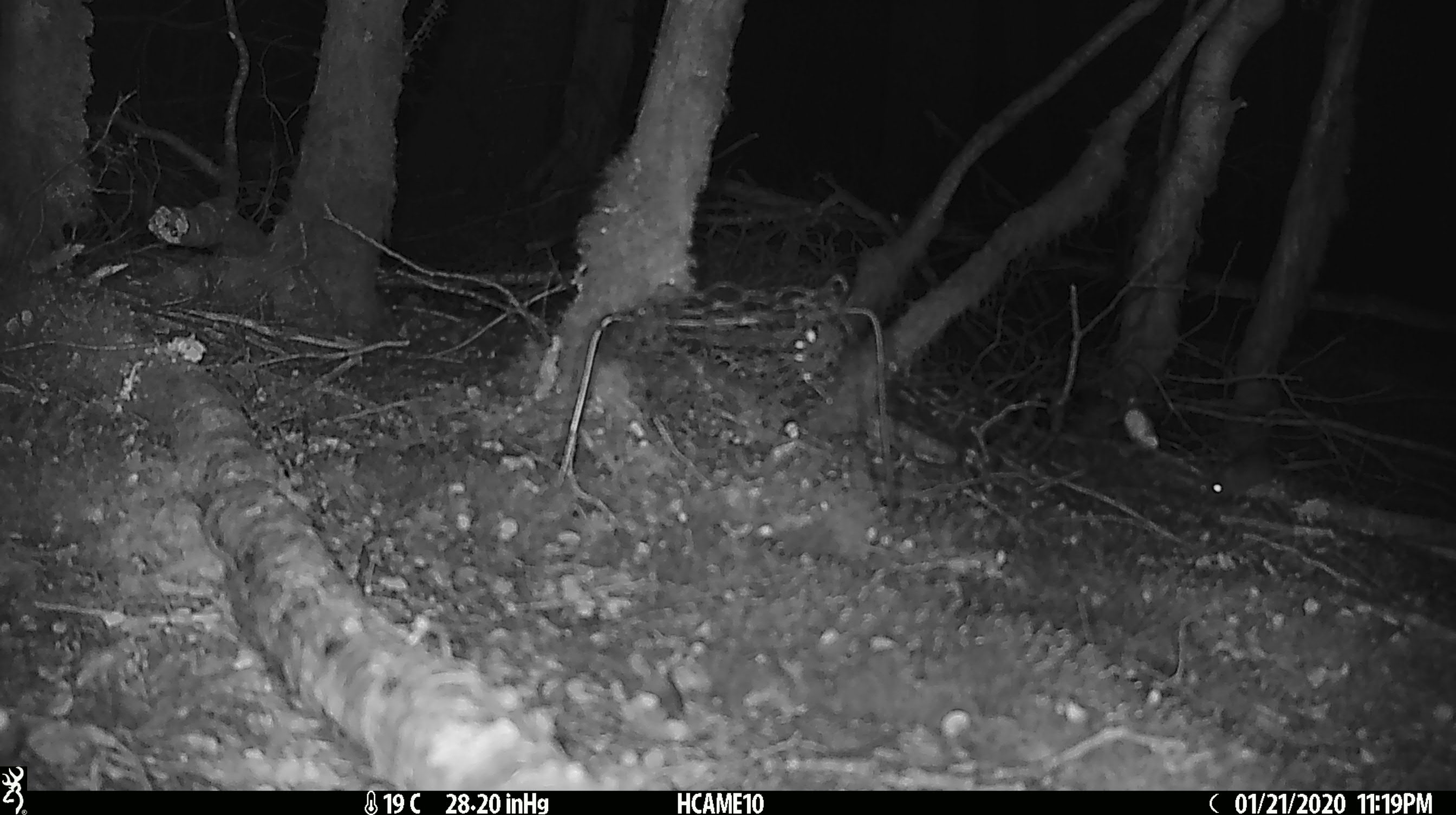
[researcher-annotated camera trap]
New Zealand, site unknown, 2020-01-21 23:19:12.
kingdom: Animalia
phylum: Chordata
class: Mammalia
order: Rodentia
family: Muridae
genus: Mus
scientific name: Mus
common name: mouse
Mouse (Mus).